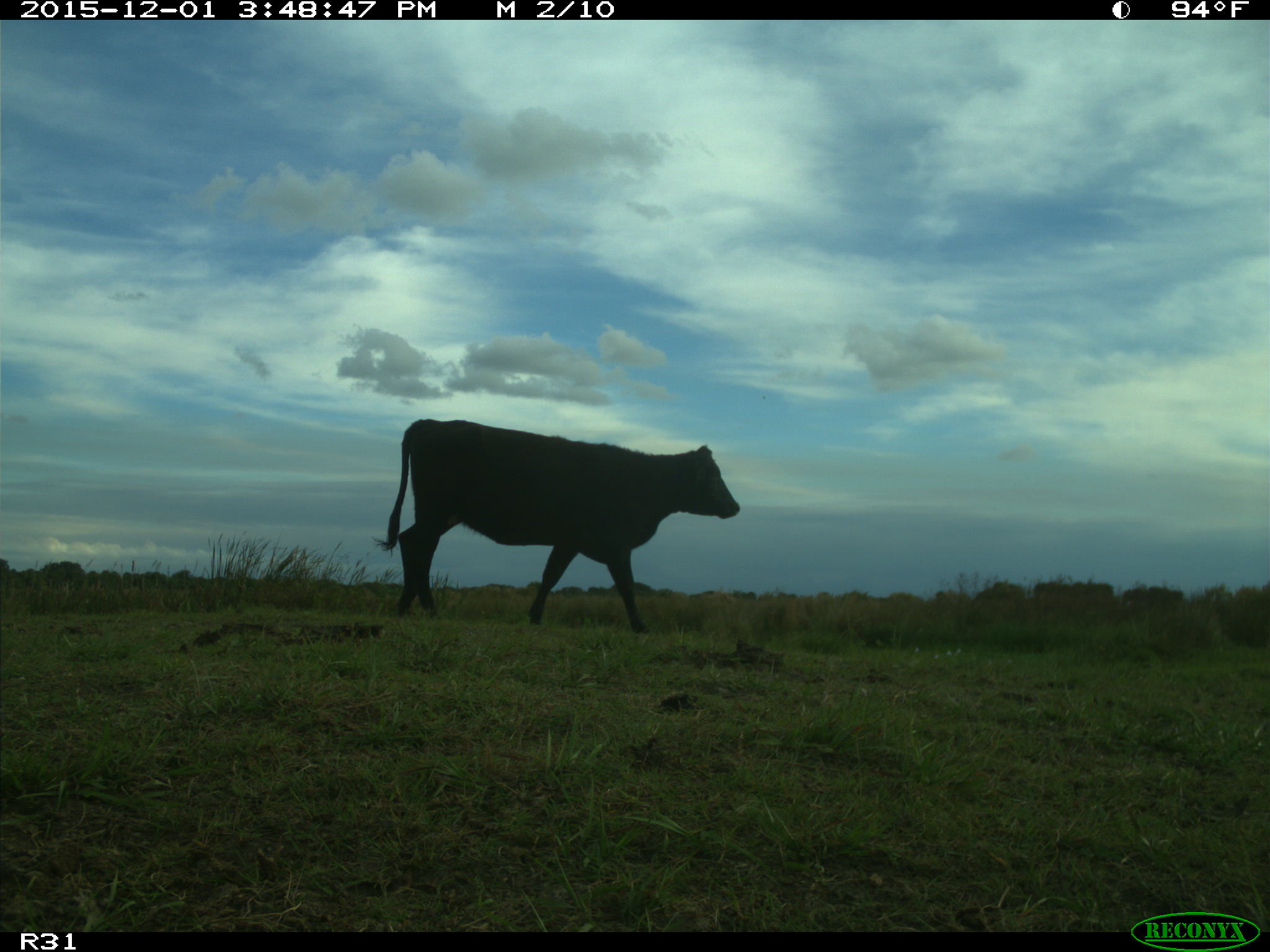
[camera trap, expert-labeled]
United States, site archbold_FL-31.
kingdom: Animalia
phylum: Chordata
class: Mammalia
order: Artiodactyla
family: Bovidae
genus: Bos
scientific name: Bos taurus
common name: domestic cow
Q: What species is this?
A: Bos taurus (domestic cow).